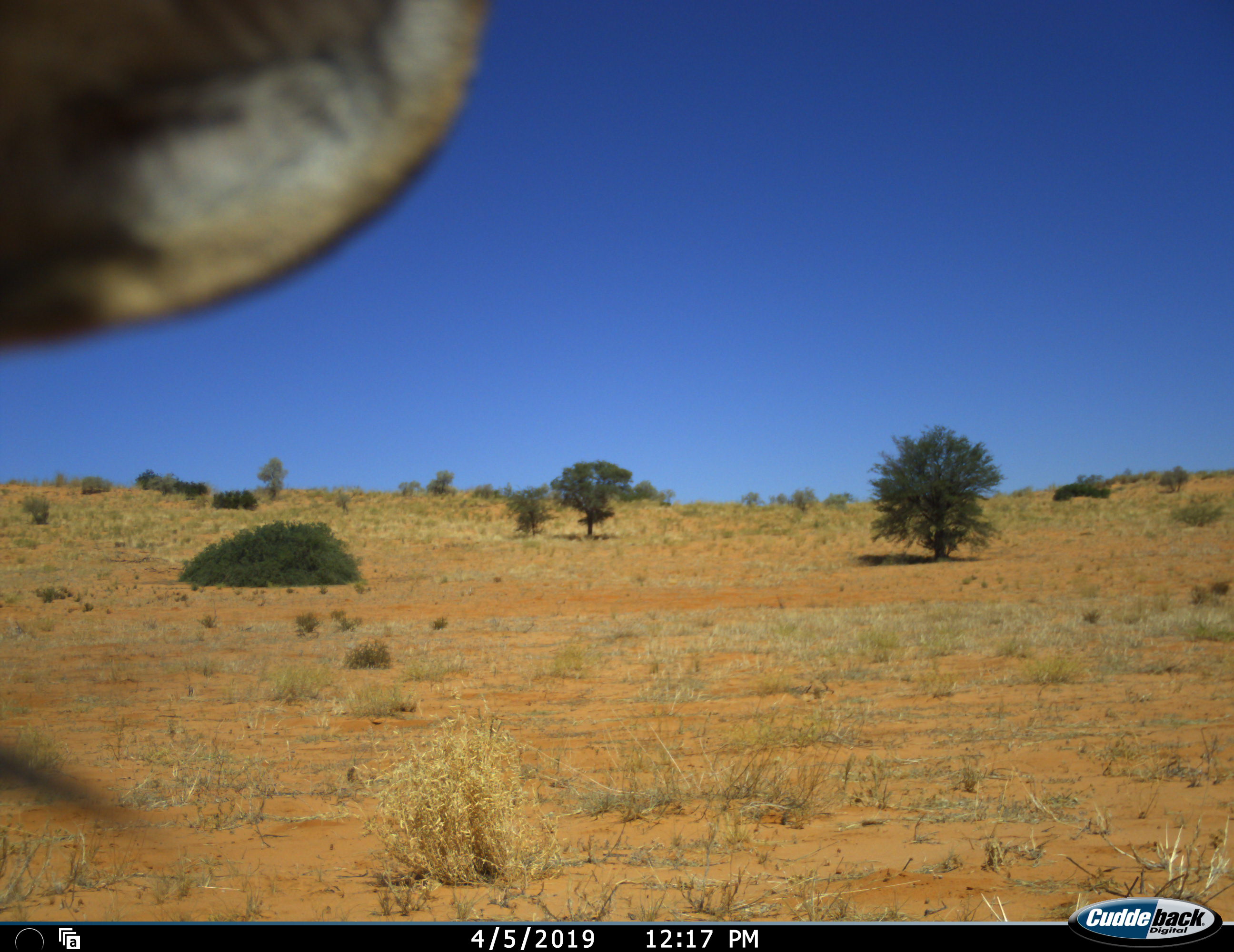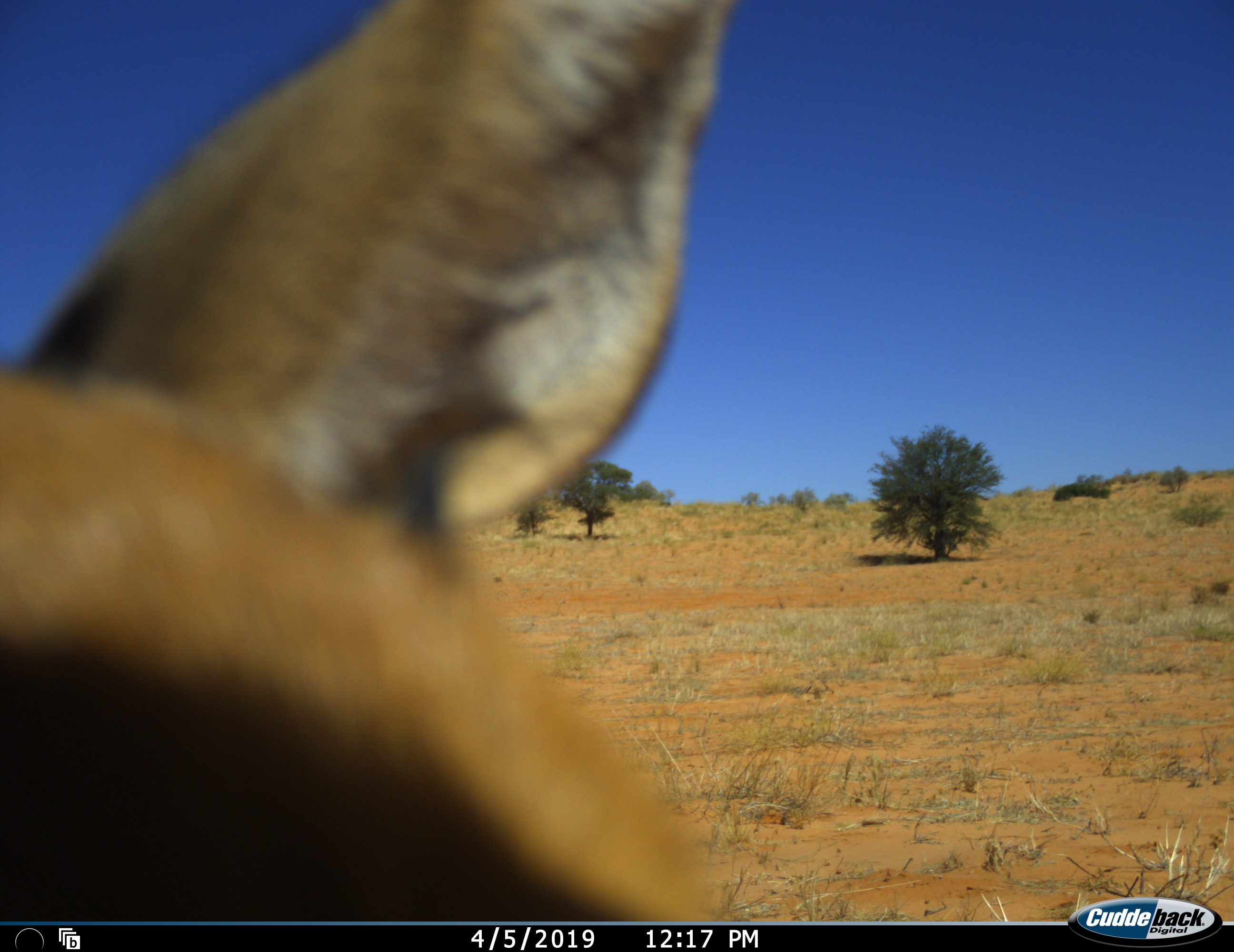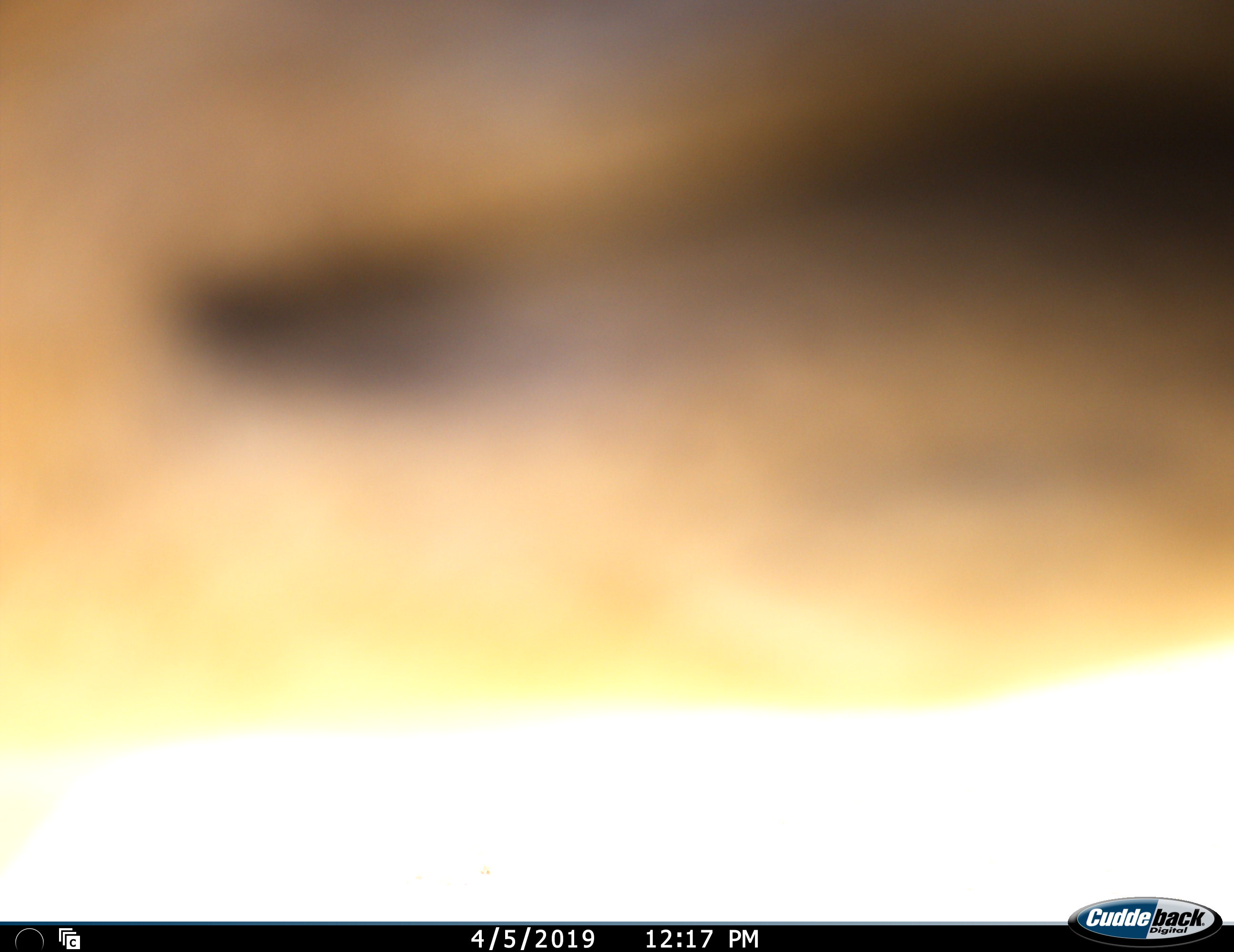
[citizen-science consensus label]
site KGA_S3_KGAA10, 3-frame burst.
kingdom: Animalia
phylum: Chordata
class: Mammalia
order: Artiodactyla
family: Bovidae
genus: Aepyceros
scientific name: Aepyceros melampus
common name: impala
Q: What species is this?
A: Impala (Aepyceros melampus).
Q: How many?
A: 1.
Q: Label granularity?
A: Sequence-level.